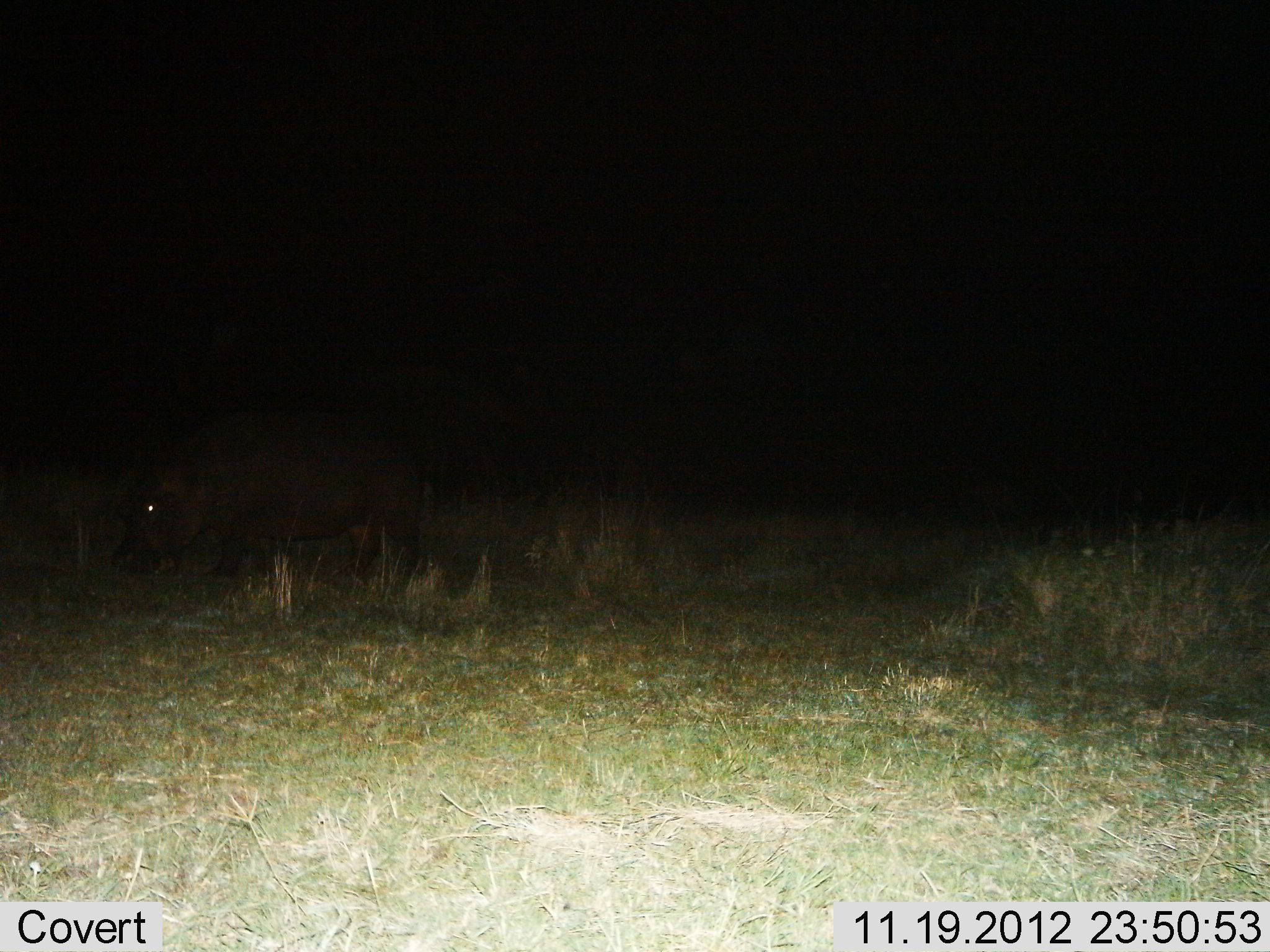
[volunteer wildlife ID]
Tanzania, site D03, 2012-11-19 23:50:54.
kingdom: Animalia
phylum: Chordata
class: Mammalia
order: Artiodactyla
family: Hippopotamidae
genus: Hippopotamus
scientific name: Hippopotamus amphibius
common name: hippopotamus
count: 1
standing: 31%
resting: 0%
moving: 28%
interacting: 0%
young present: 0%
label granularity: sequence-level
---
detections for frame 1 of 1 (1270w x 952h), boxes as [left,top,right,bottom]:
animal: [109,404,423,601]